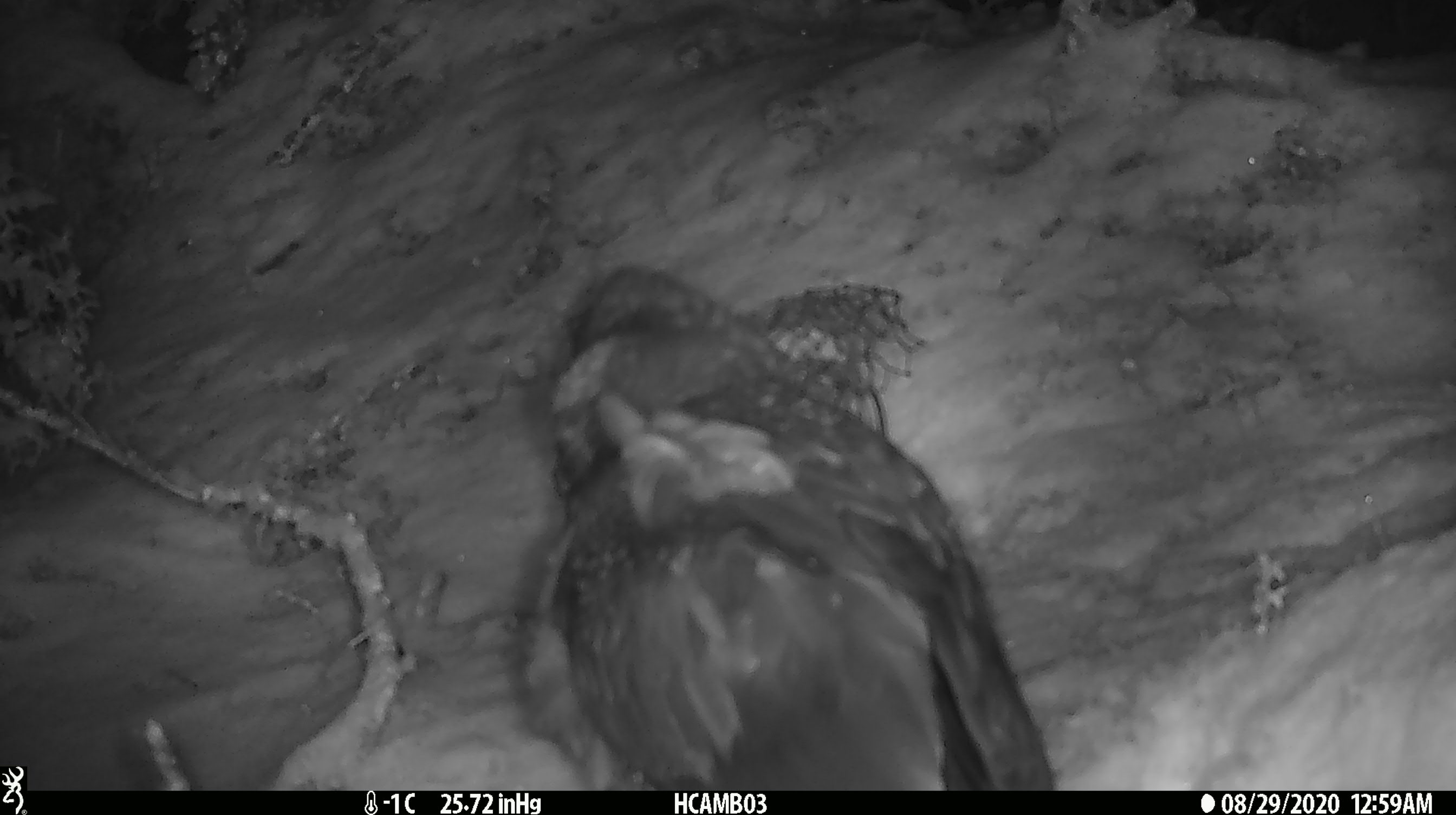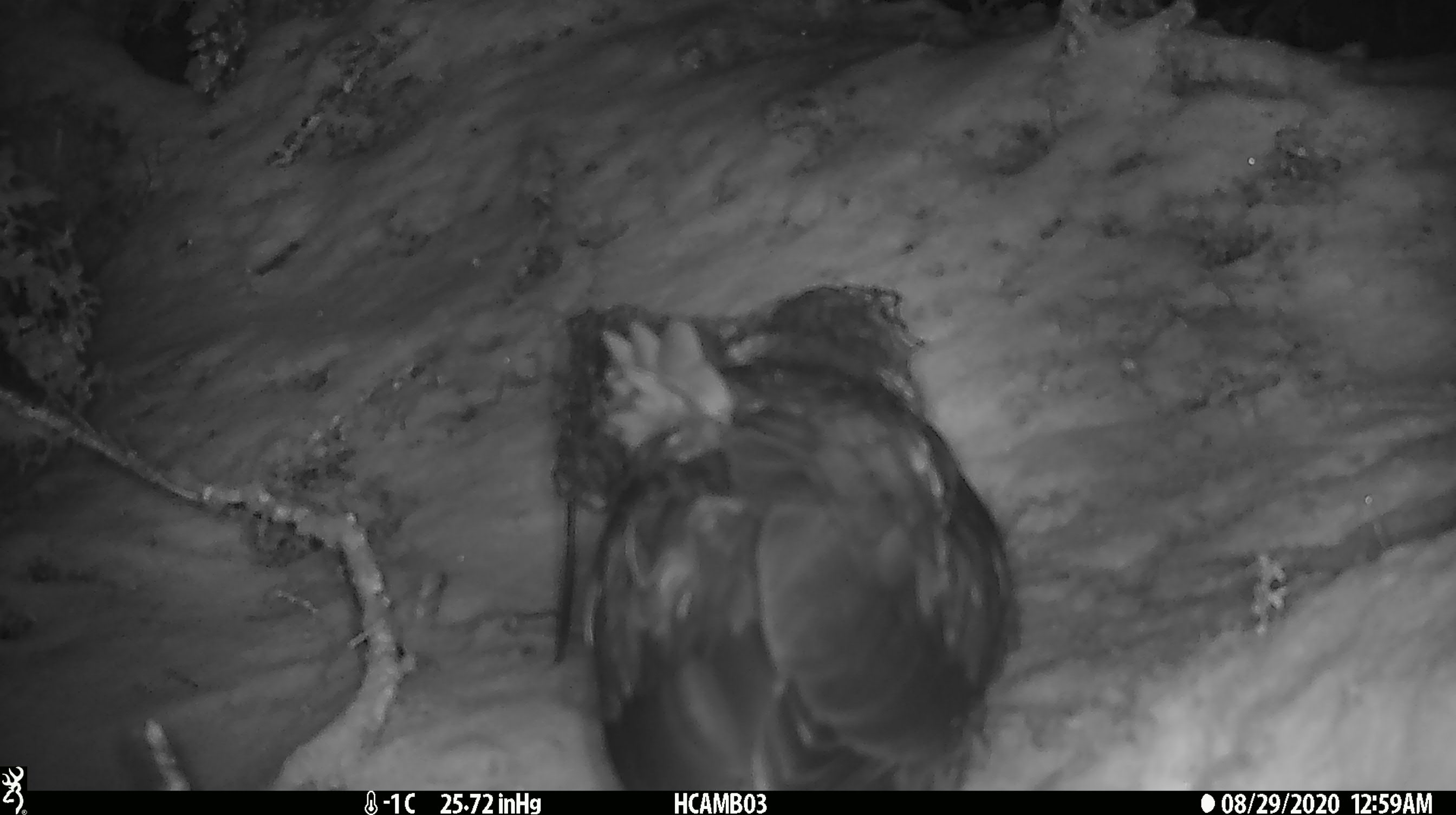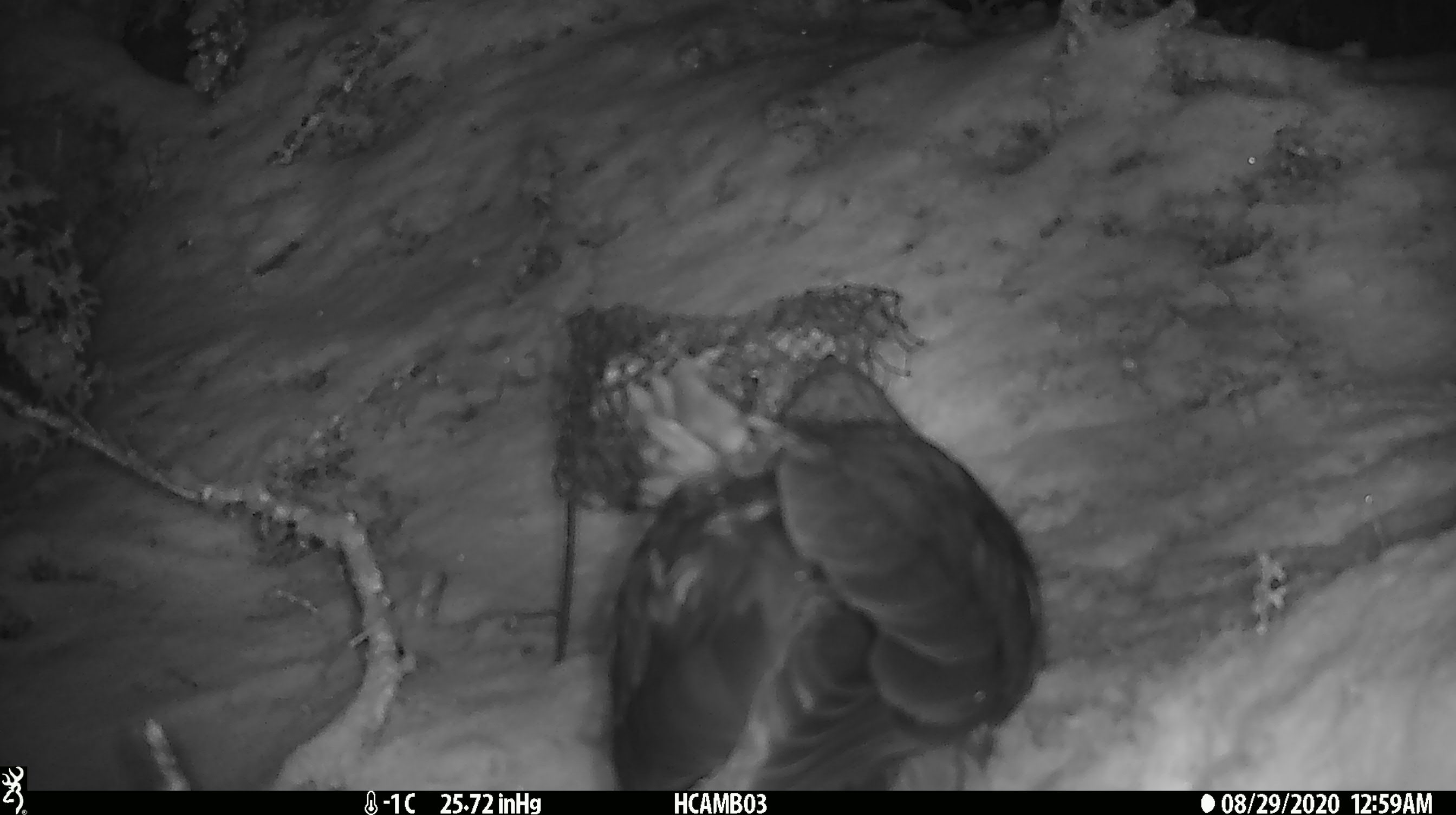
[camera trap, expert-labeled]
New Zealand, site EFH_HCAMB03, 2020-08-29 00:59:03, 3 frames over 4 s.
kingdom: Animalia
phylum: Chordata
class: Aves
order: Psittaciformes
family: Strigopidae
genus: Nestor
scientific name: Nestor notabilis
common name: kea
Kea (Nestor notabilis).